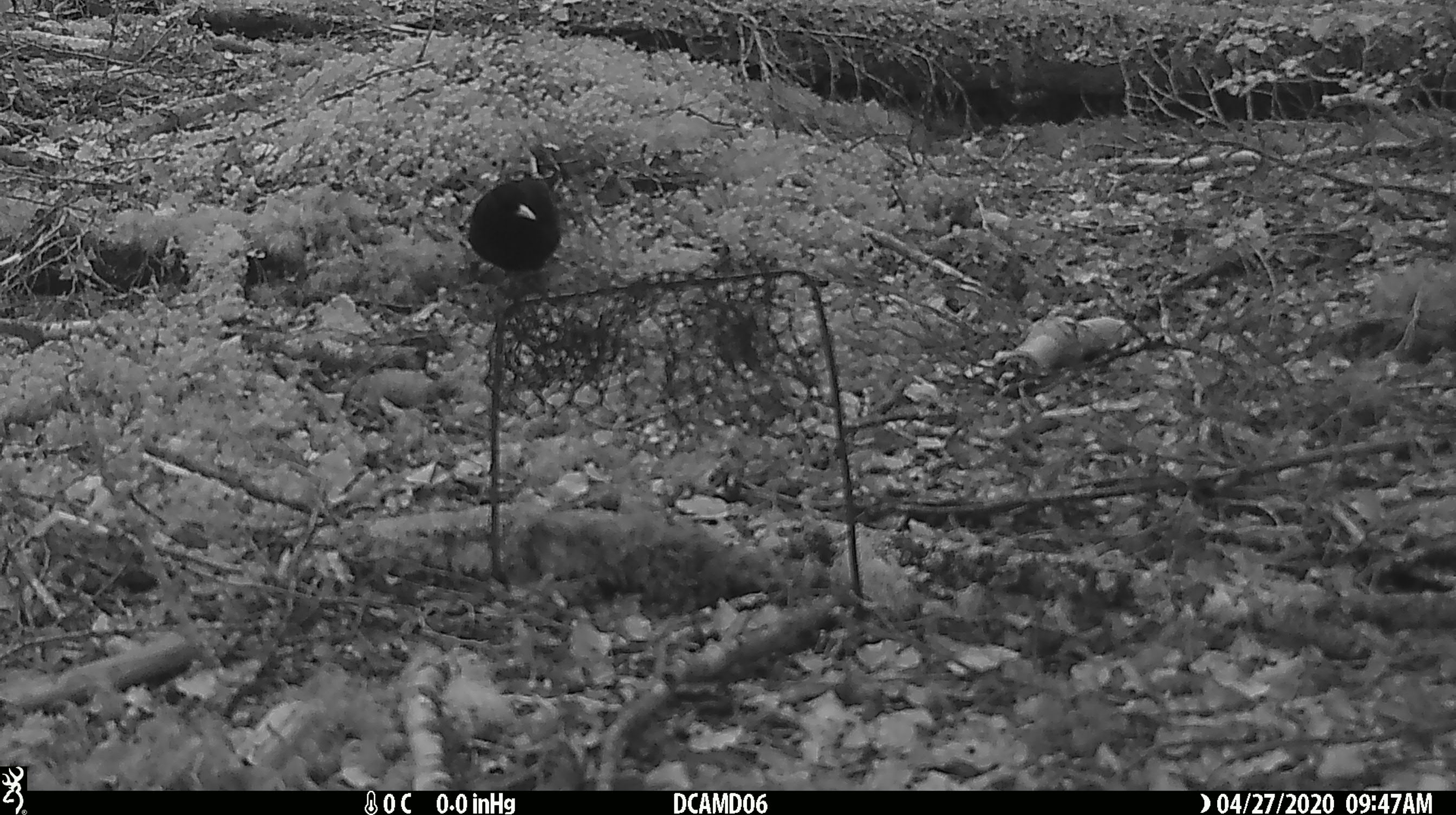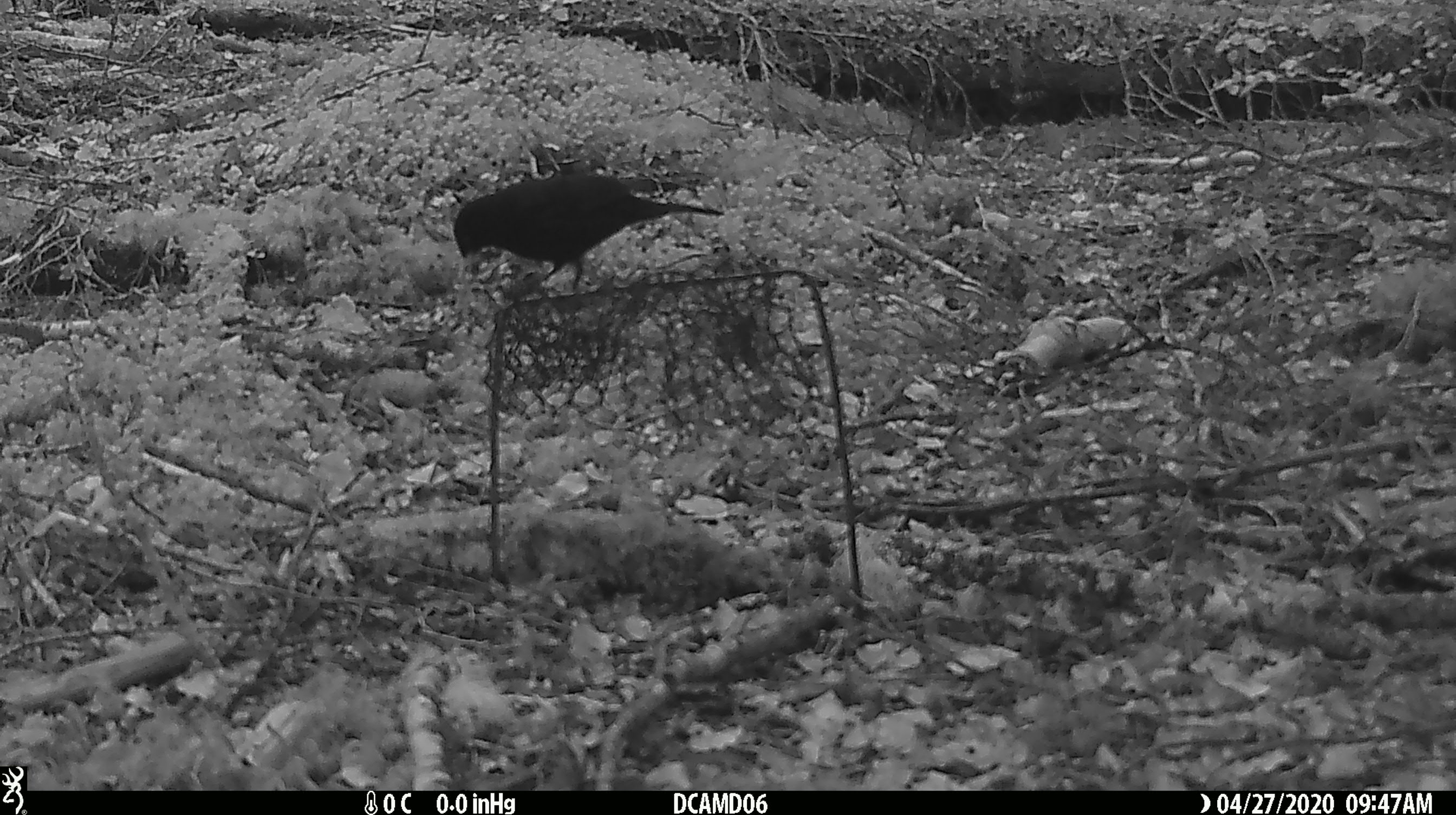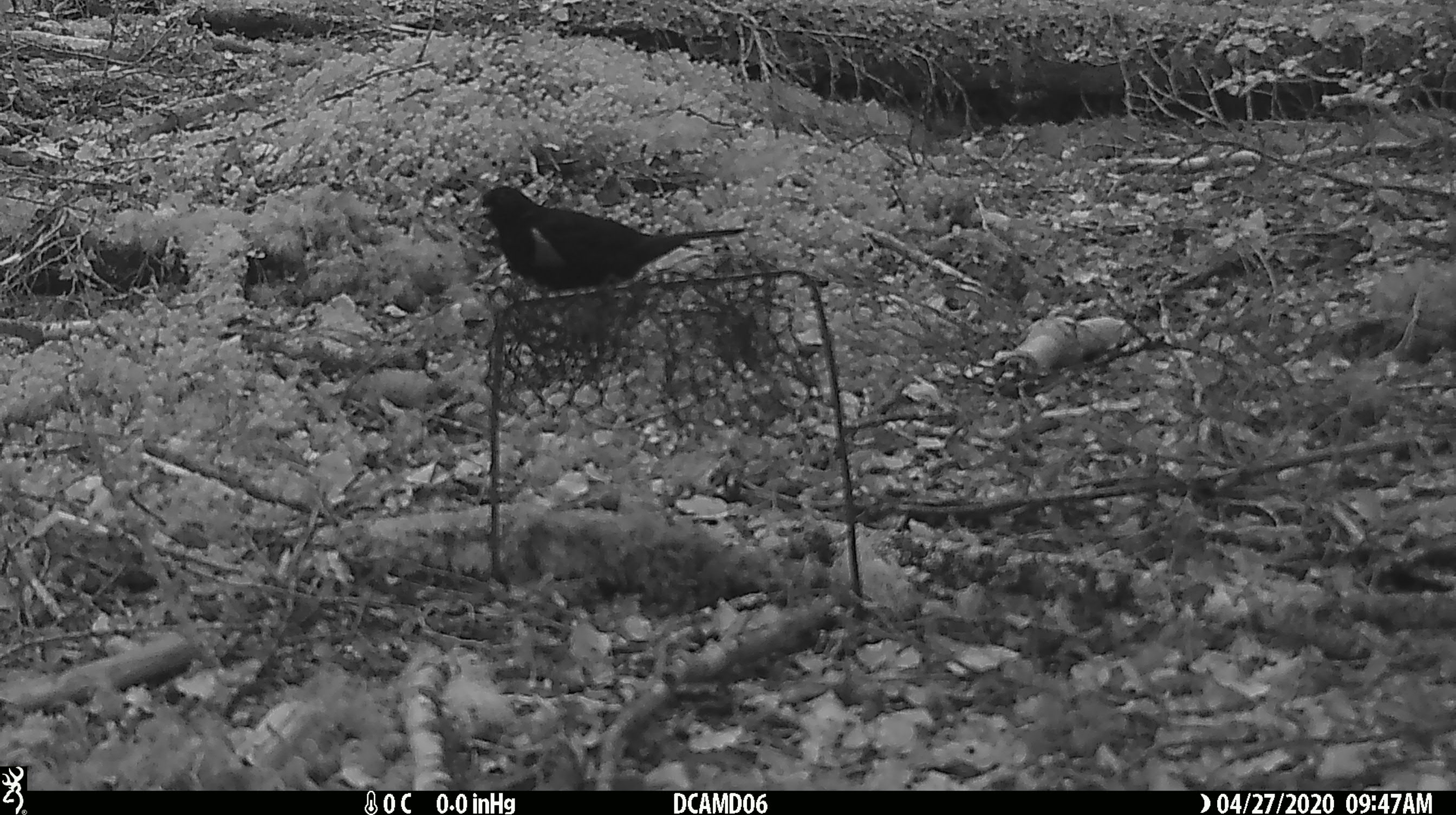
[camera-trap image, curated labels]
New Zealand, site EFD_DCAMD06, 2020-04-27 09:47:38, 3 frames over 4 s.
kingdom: Animalia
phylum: Chordata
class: Aves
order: Passeriformes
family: Turdidae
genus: Turdus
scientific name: Turdus merula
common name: eurasian blackbird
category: blackbird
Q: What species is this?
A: Blackbird (eurasian blackbird) (Turdus merula).